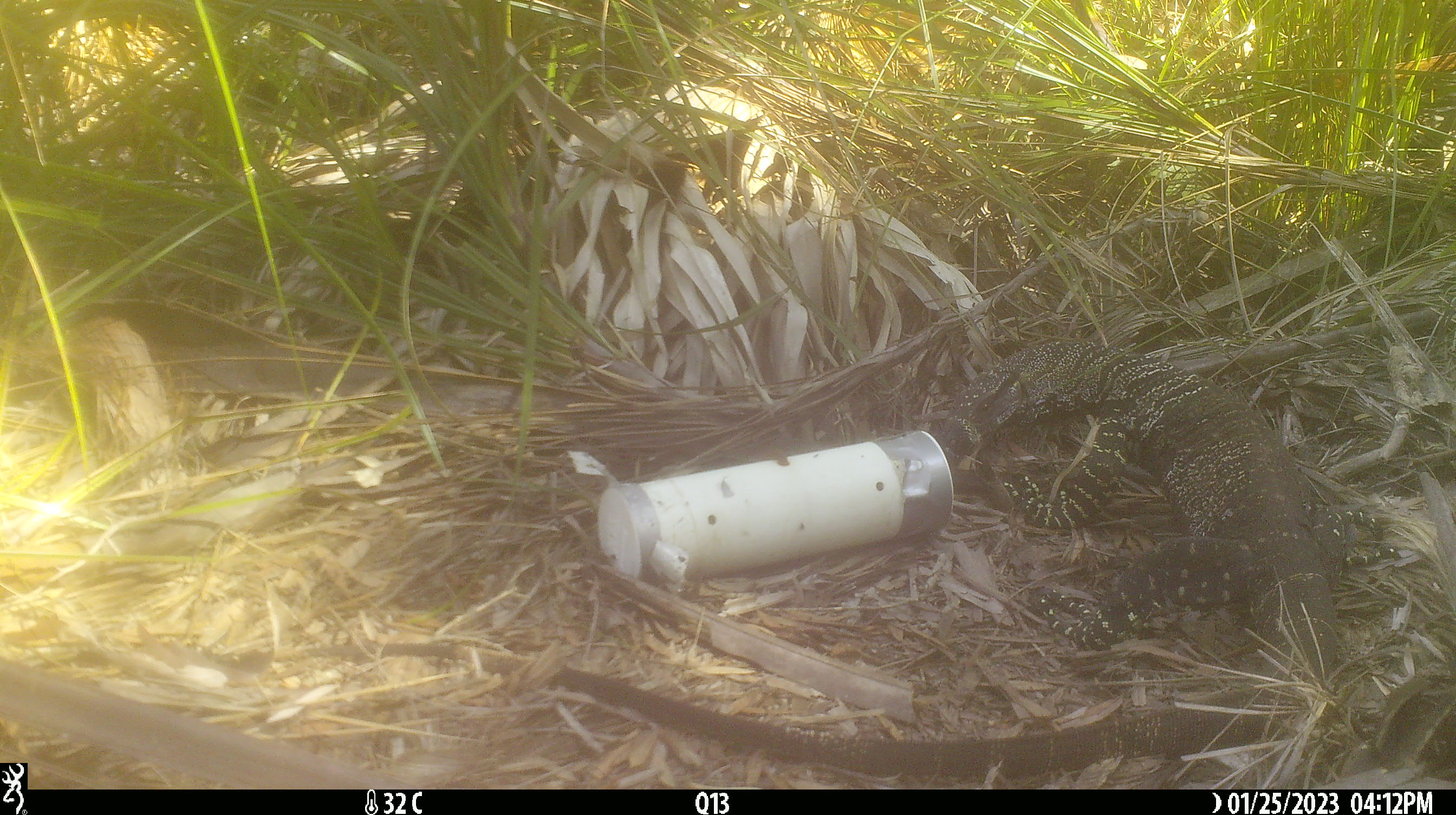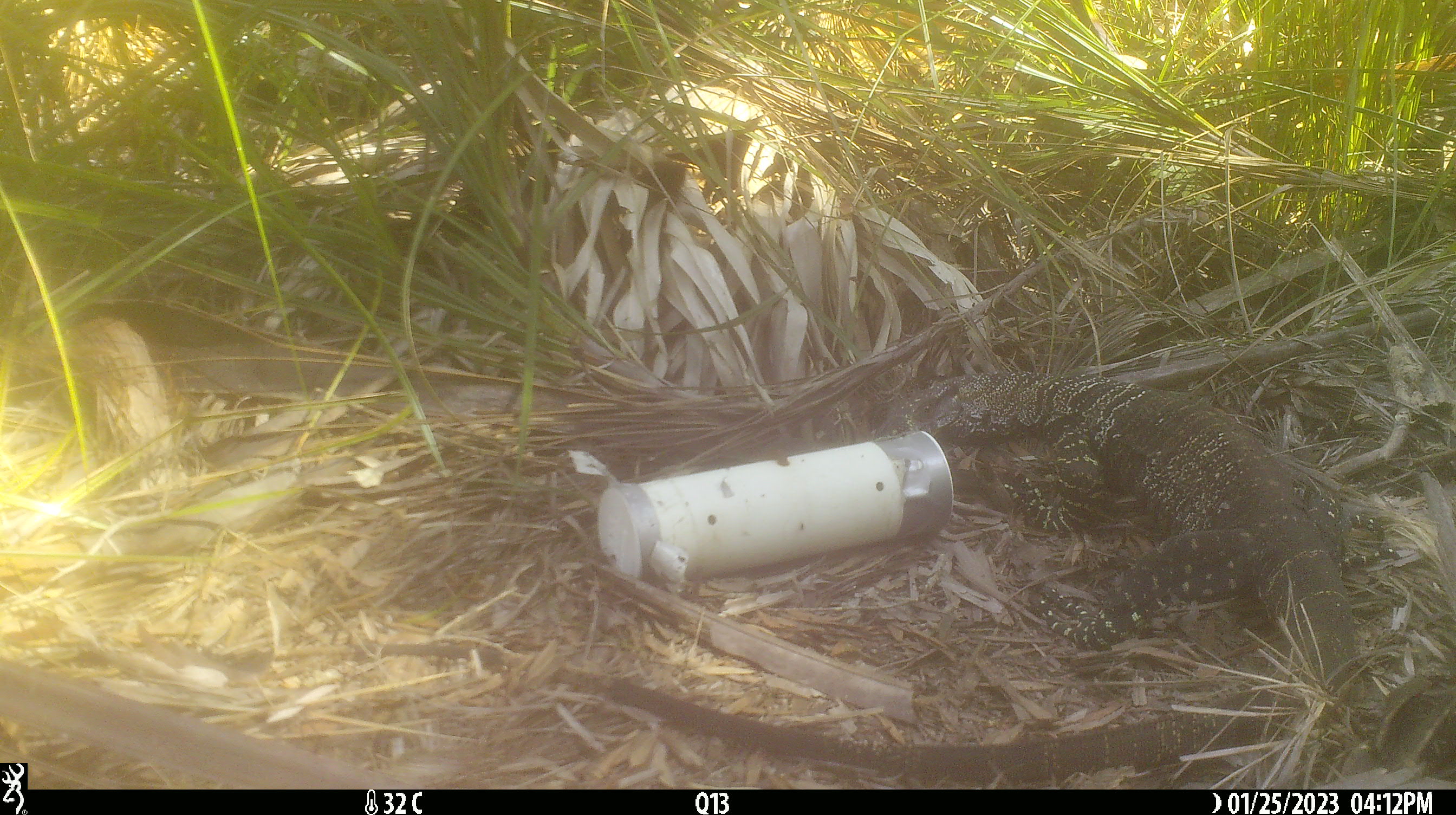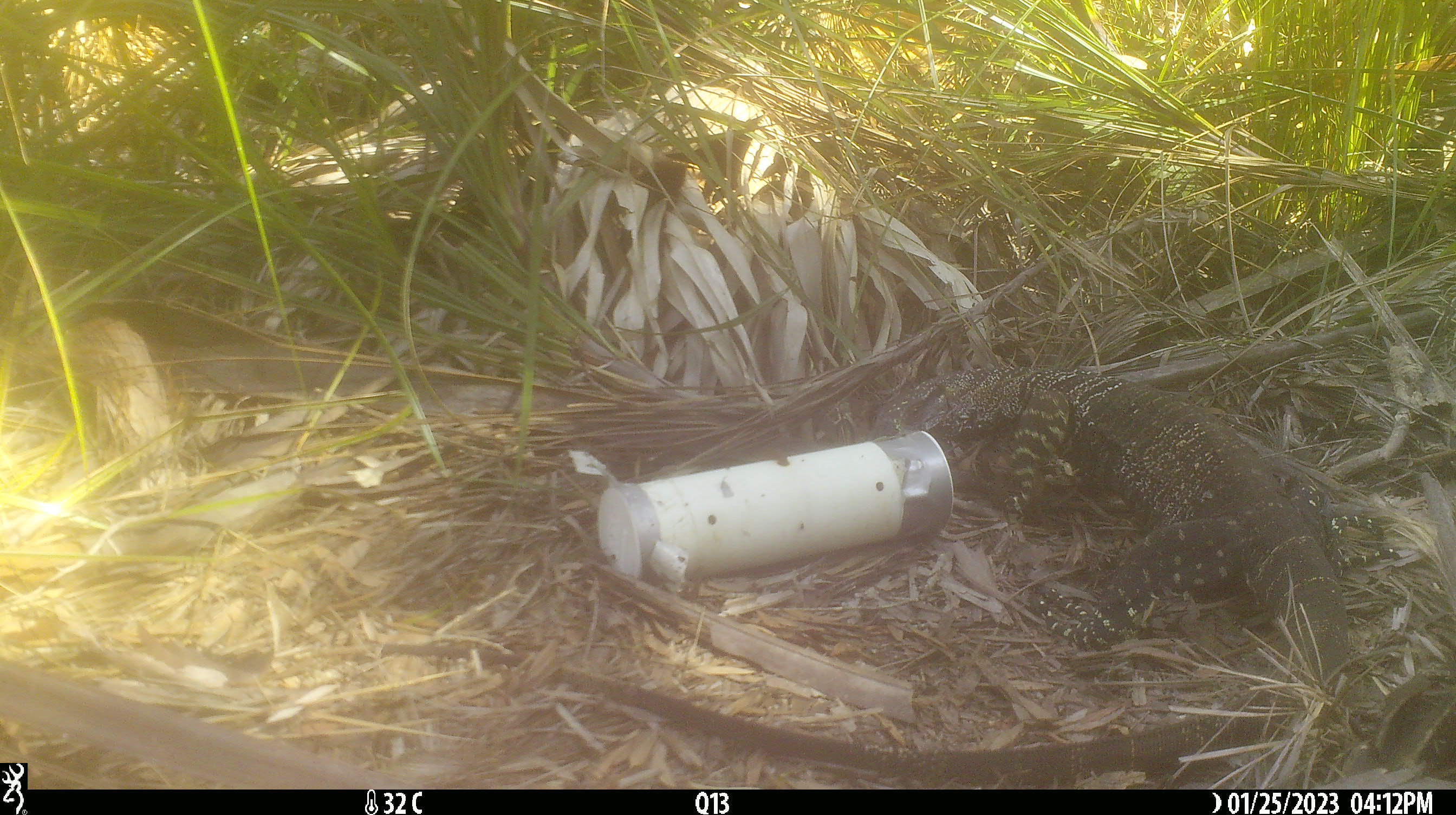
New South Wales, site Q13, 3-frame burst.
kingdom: Animalia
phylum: Chordata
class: Reptilia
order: Squamata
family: Varanidae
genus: Varanus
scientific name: Varanus varius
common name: lace monitor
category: goanna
Goanna (lace monitor) (Varanus varius).